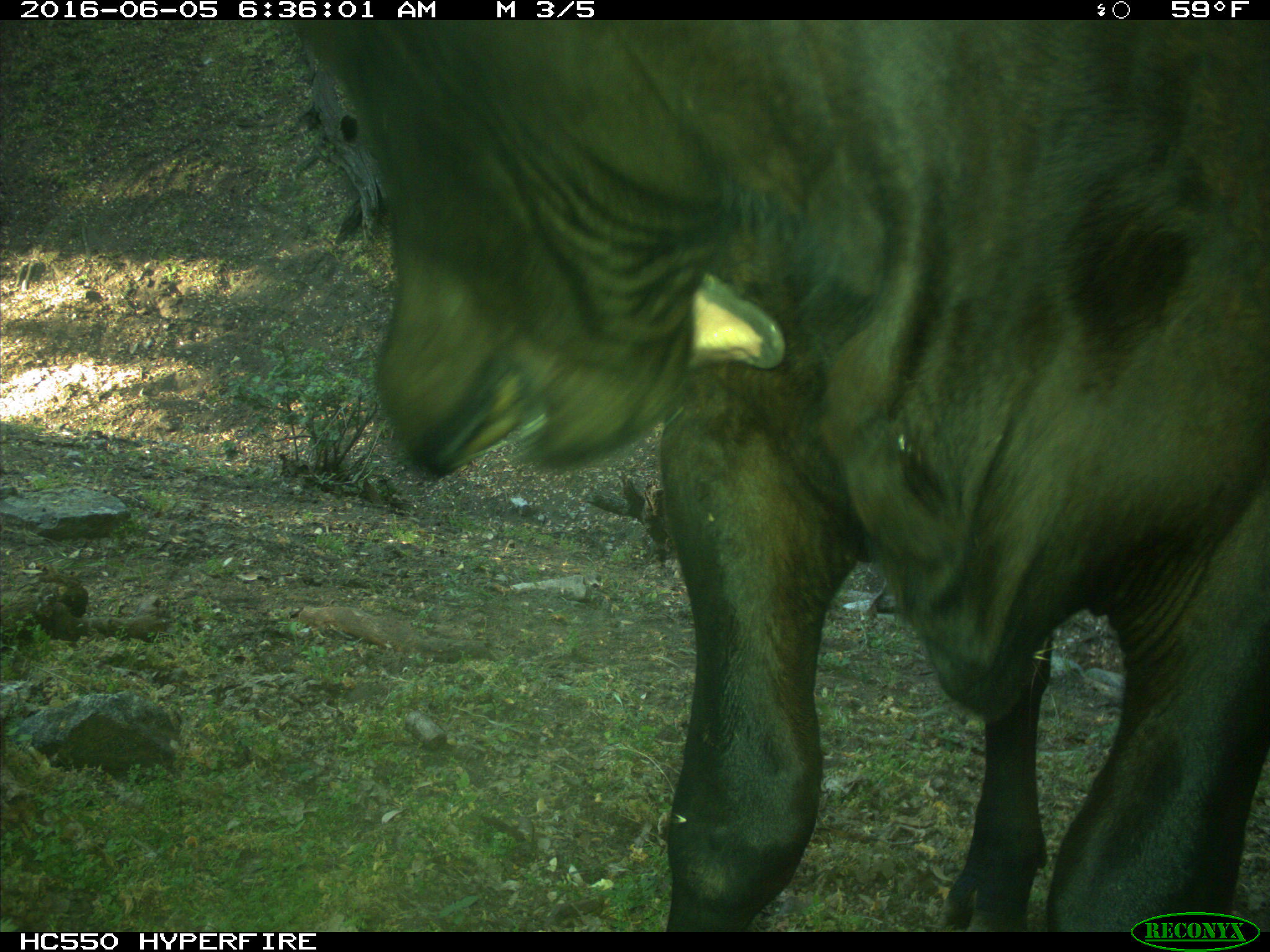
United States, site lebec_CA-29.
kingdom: Animalia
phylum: Chordata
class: Mammalia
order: Artiodactyla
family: Bovidae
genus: Bos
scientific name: Bos taurus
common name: domestic cow